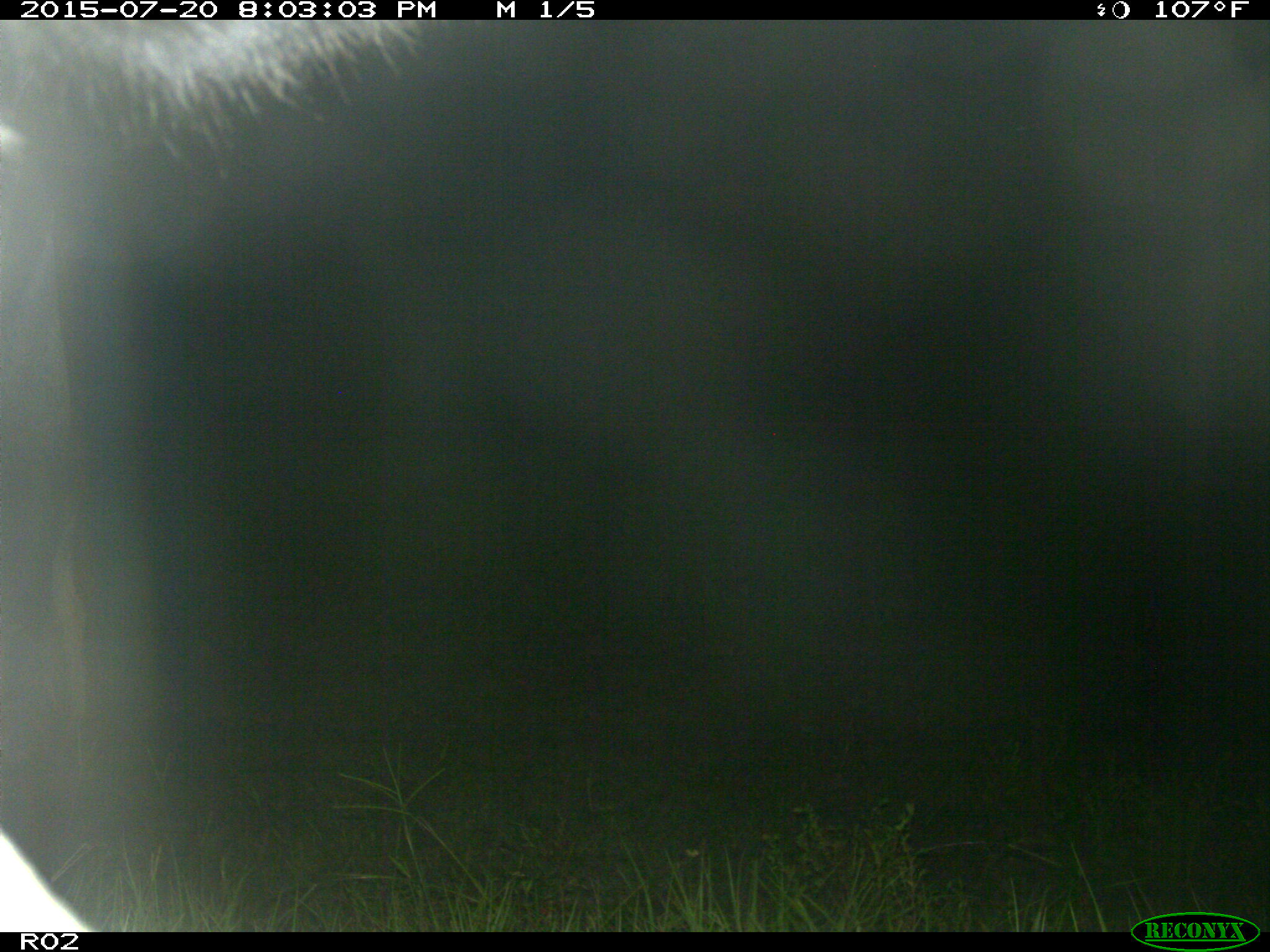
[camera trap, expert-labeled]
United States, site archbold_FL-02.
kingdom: Animalia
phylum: Chordata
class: Mammalia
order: Artiodactyla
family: Bovidae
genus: Bos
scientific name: Bos taurus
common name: domestic cow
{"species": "Bos taurus (domestic cow)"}